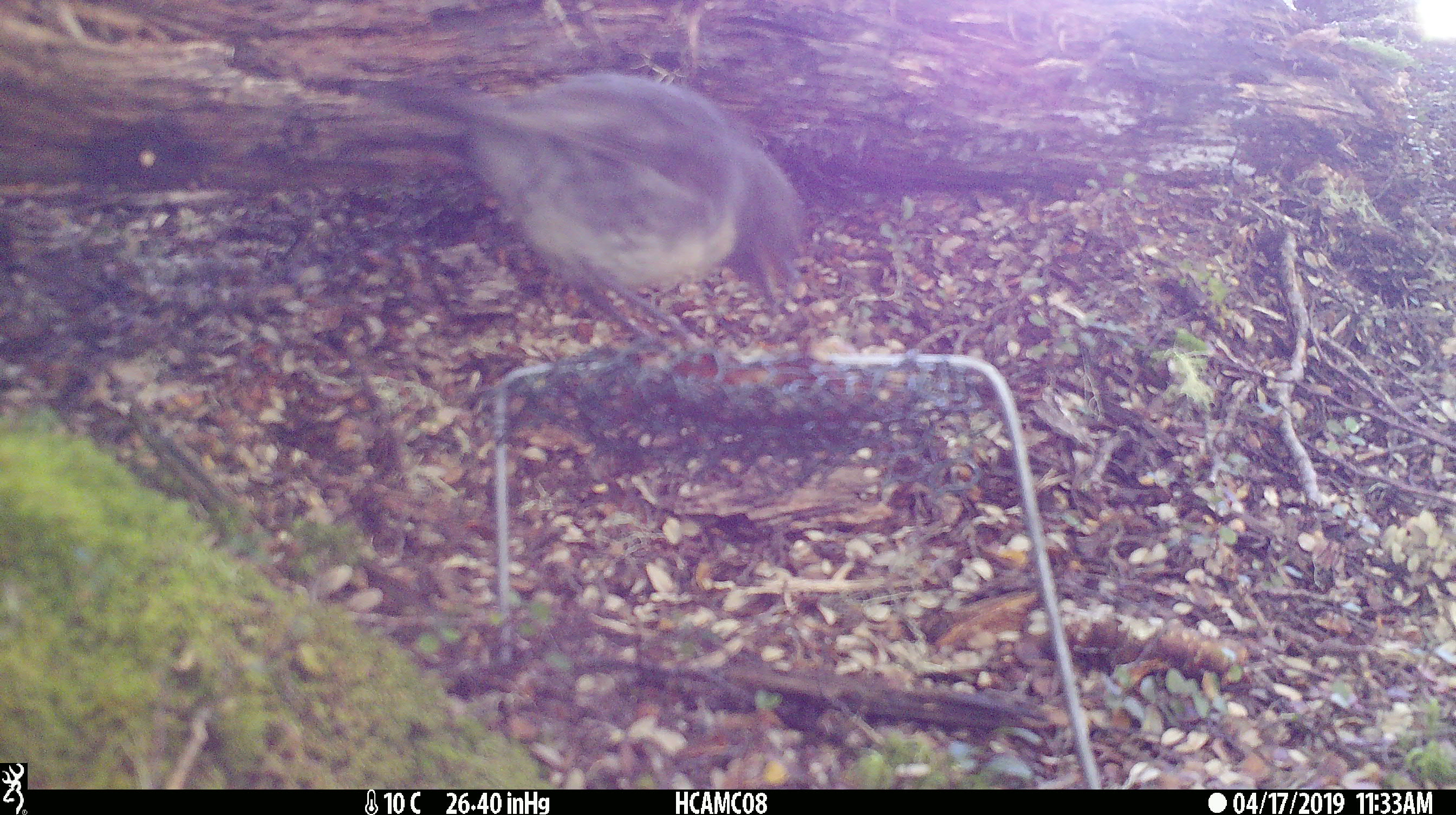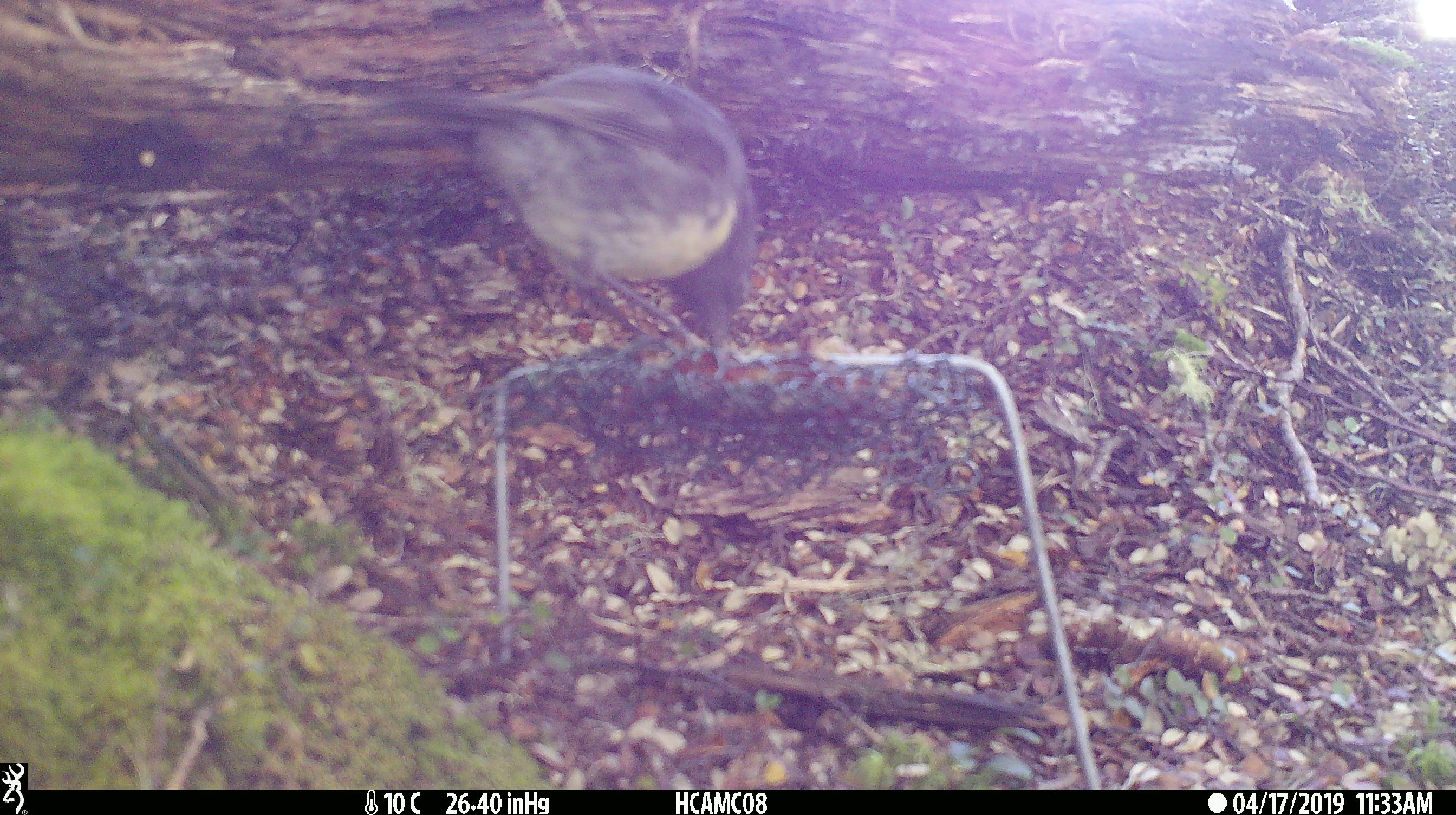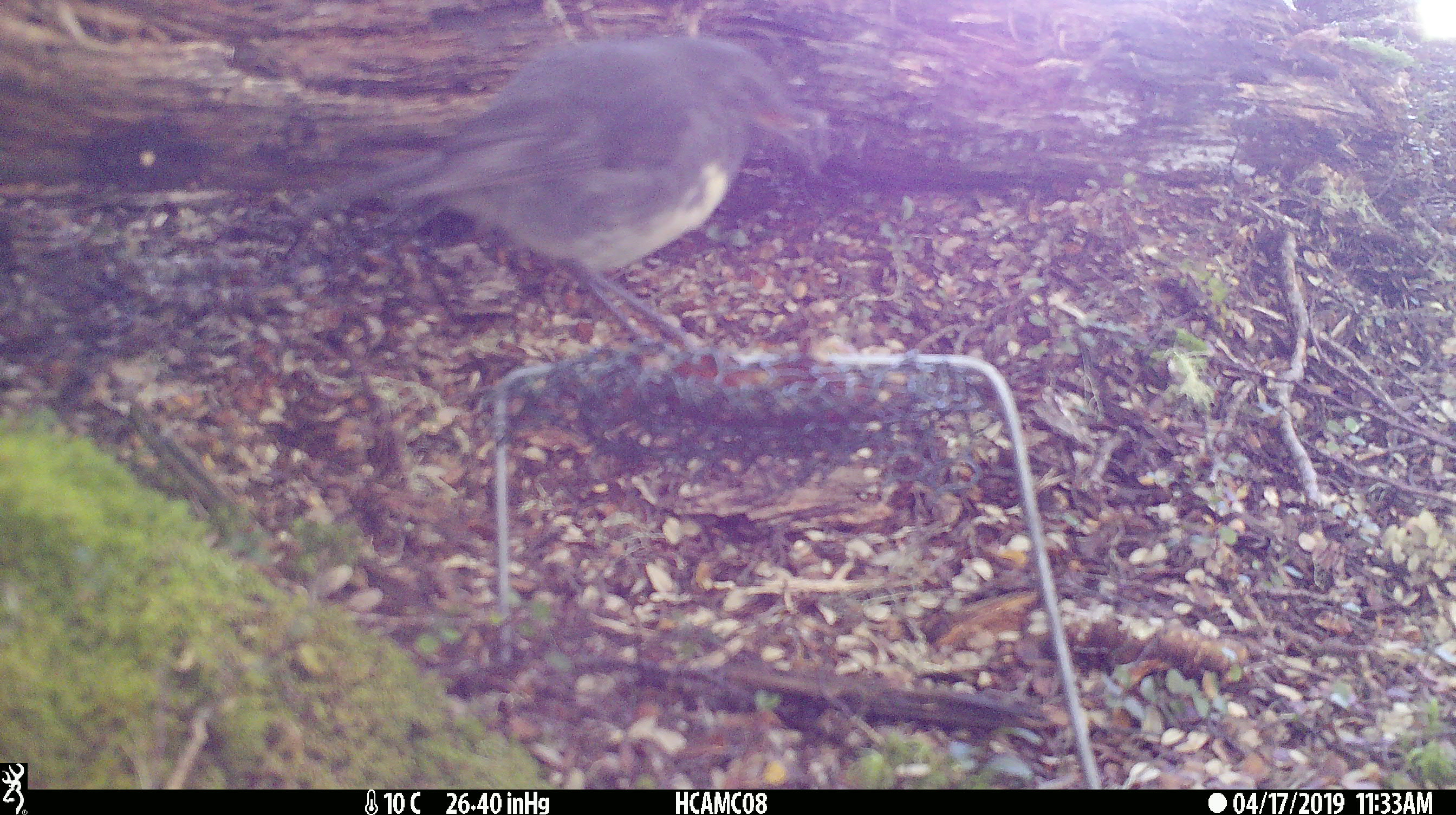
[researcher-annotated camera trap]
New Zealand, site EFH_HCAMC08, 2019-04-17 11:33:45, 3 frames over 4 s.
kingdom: Animalia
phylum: Chordata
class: Aves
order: Passeriformes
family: Petroicidae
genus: Petroica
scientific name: Petroica australis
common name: new zealand robin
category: robin